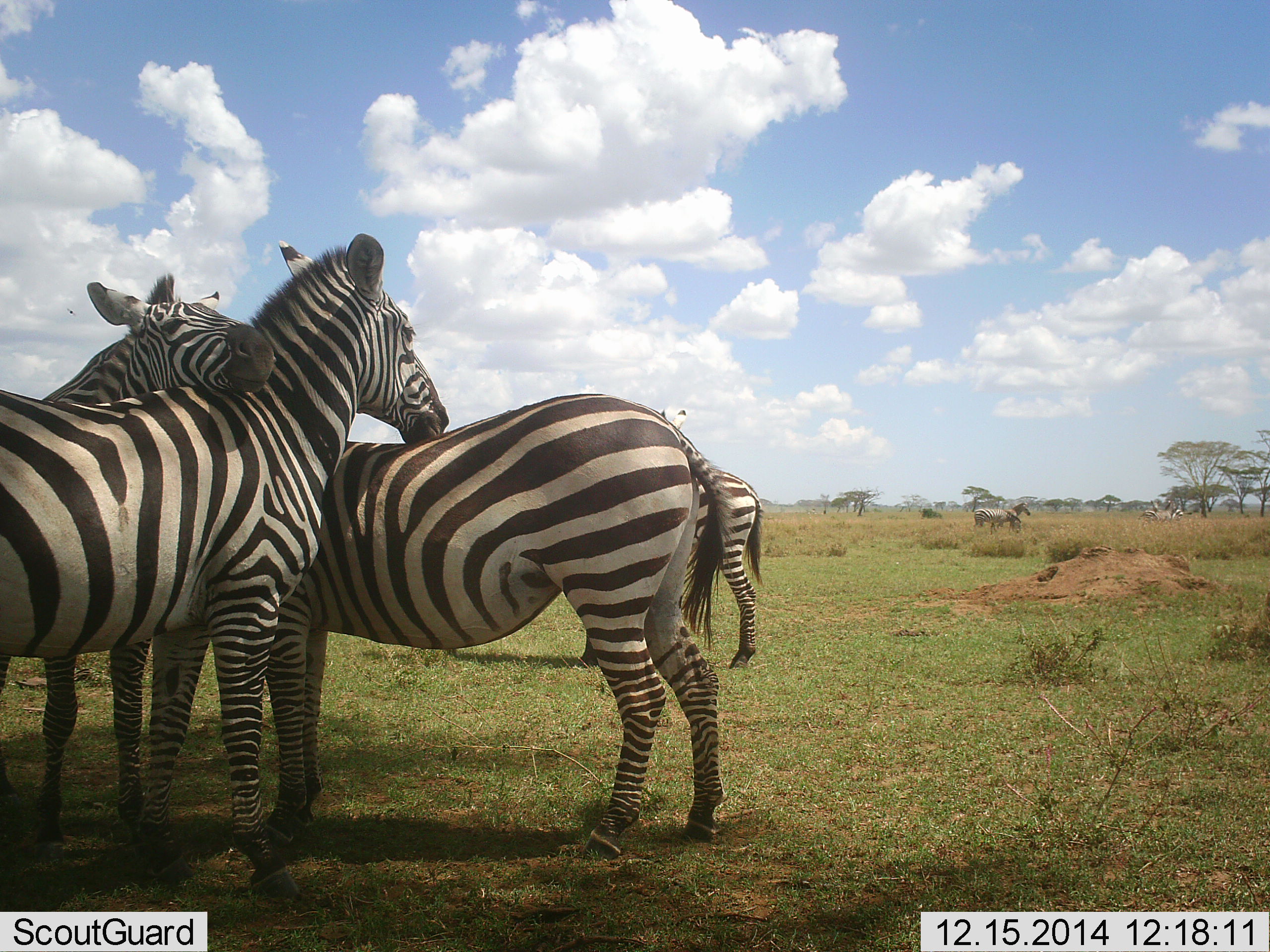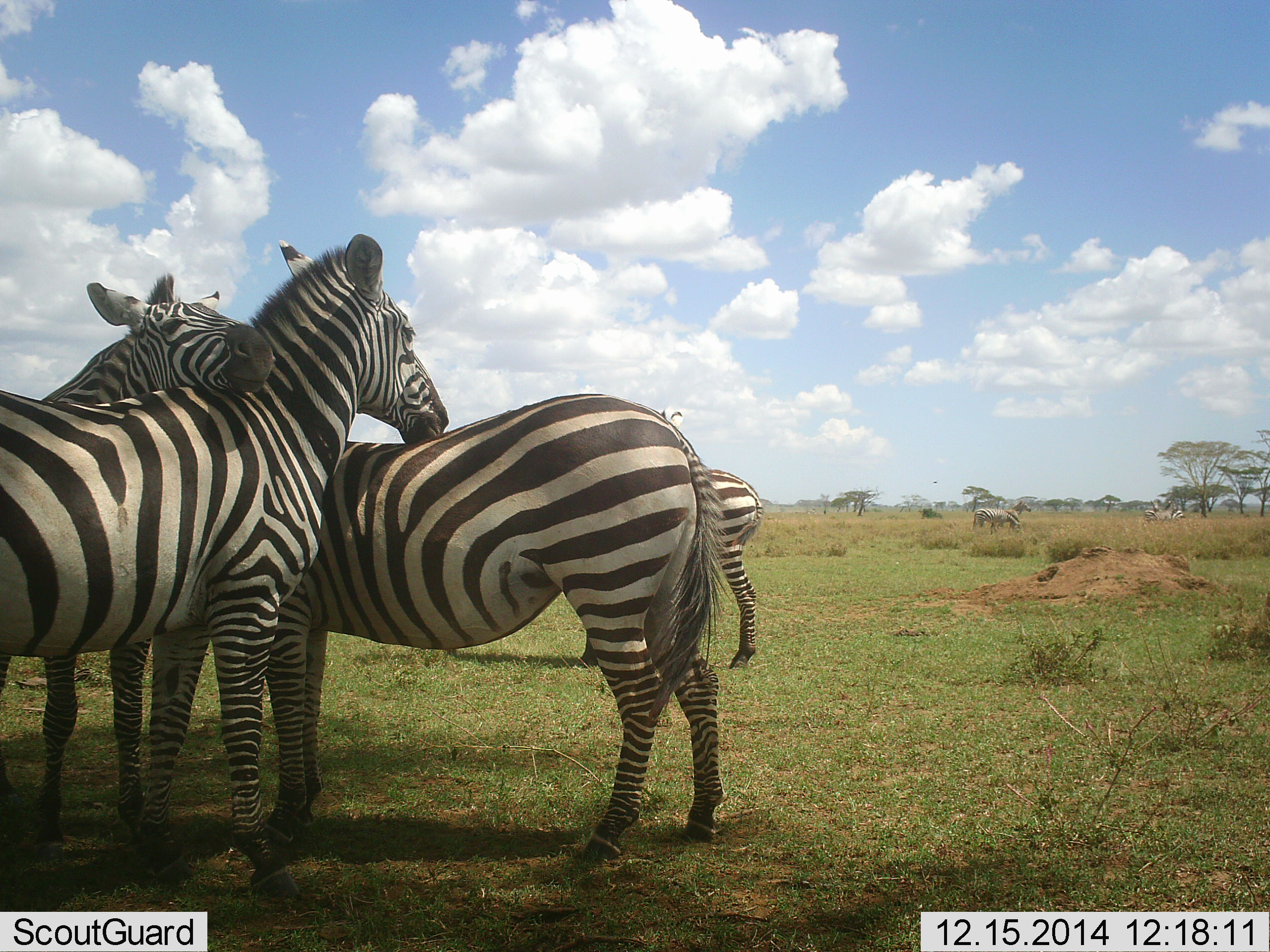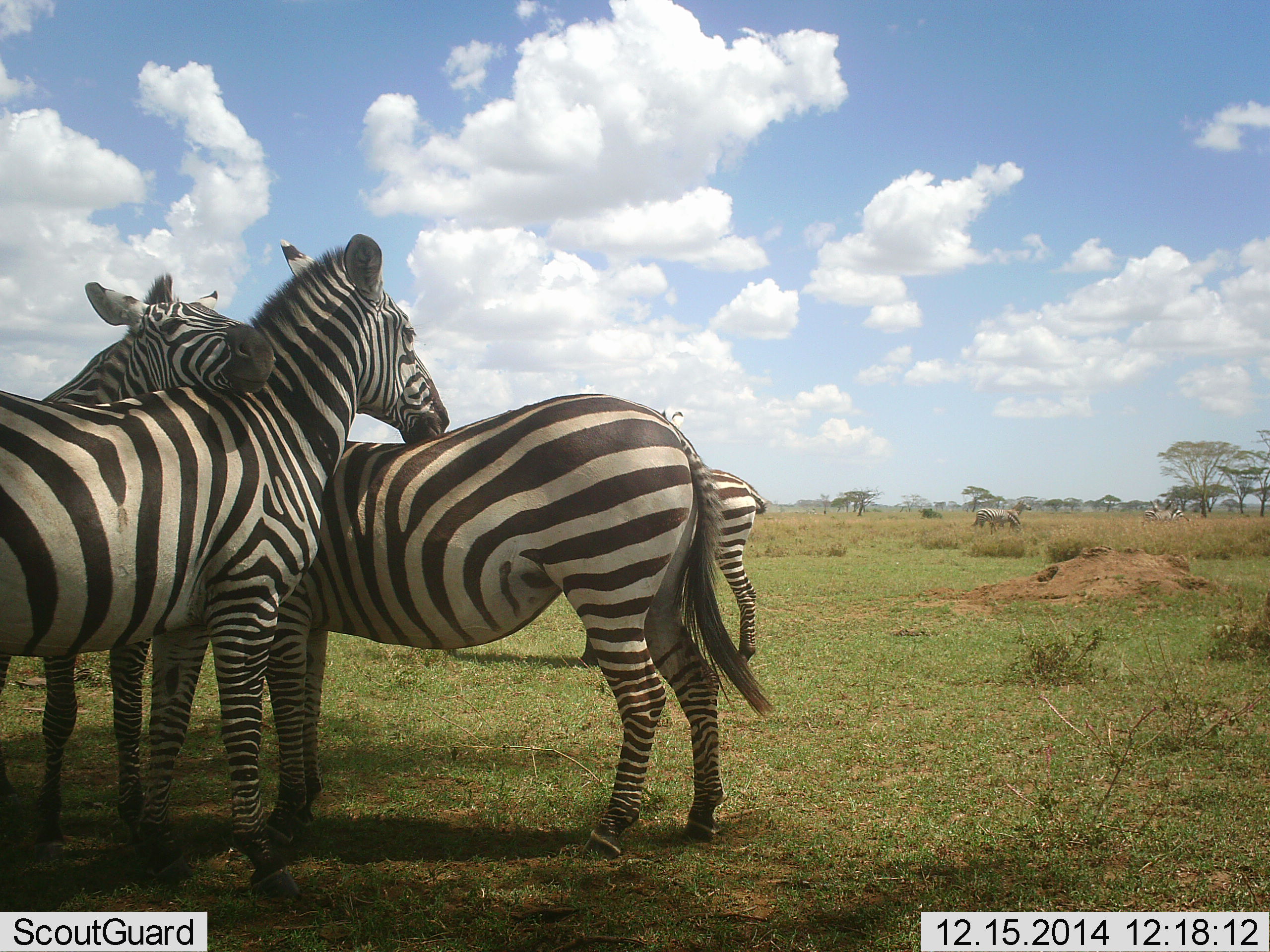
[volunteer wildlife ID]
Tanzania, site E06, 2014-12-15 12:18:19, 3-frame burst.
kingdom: Animalia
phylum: Chordata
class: Mammalia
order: Perissodactyla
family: Equidae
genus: Equus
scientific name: Equus quagga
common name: plains zebra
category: zebra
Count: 6.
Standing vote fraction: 80%.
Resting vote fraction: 10%.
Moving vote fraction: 10%.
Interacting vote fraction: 40%.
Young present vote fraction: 0%.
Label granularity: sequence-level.